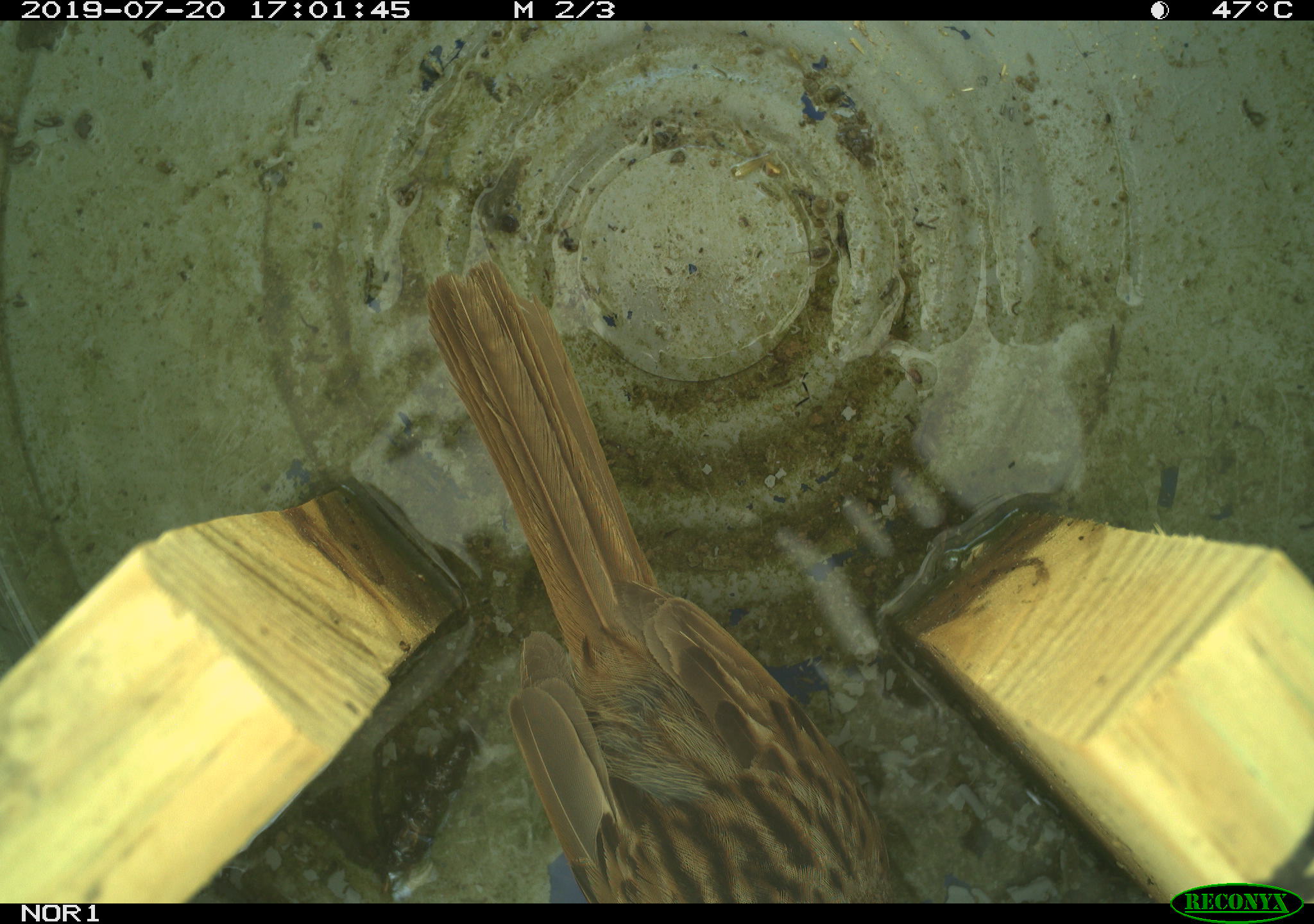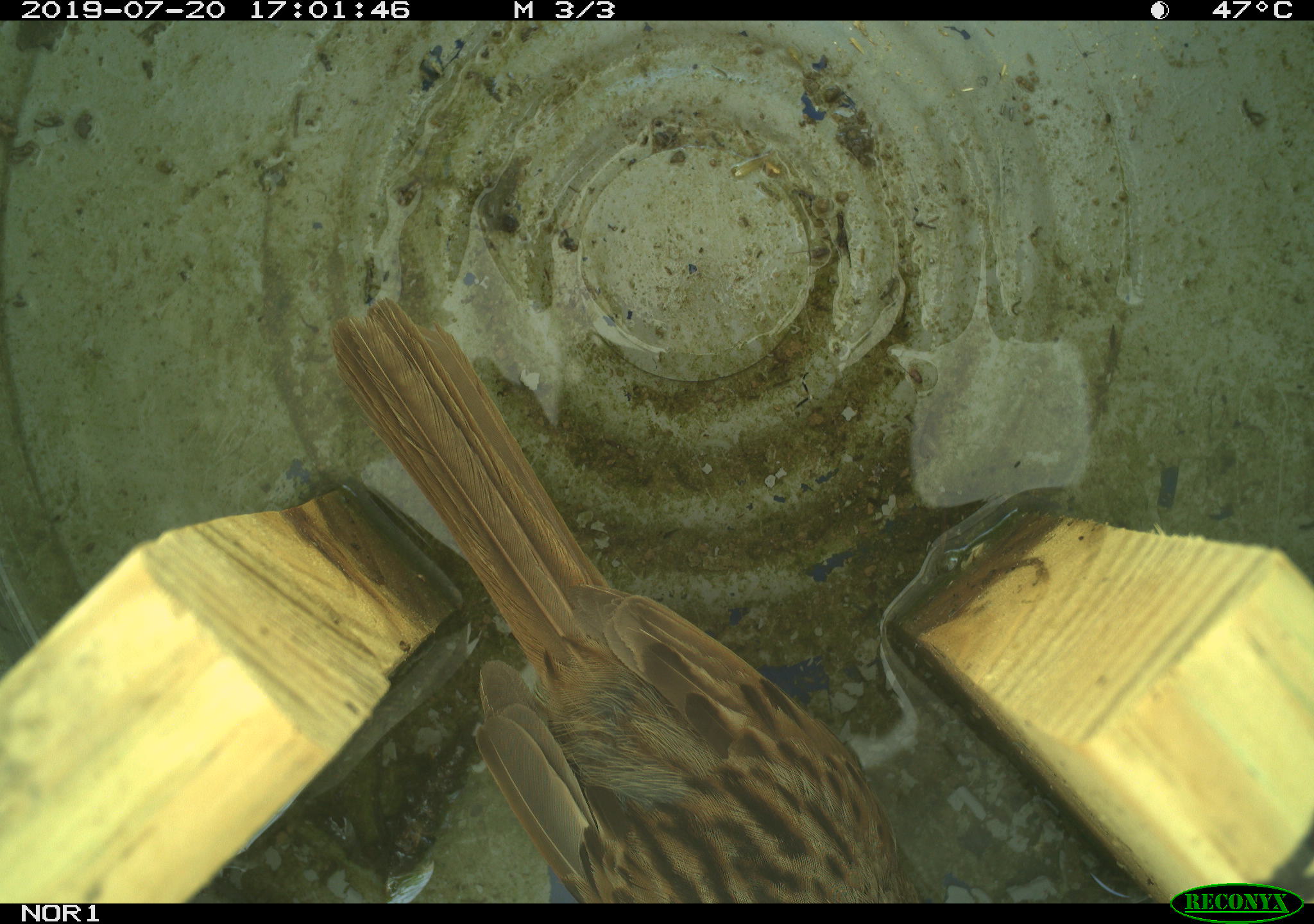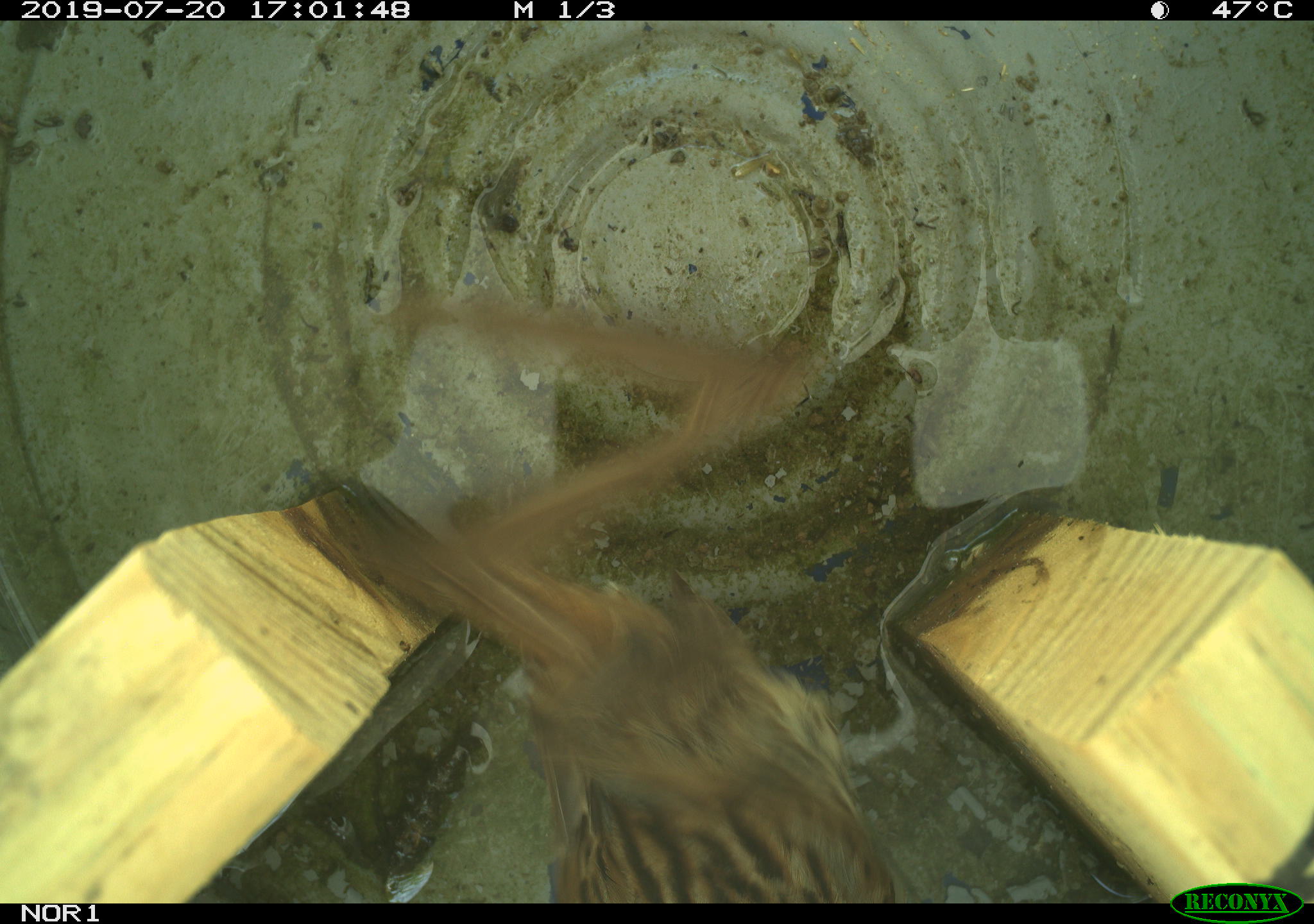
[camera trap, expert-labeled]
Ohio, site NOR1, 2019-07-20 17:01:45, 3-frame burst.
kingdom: Animalia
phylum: Chordata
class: Aves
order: Passeriformes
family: Passerellidae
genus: Melospiza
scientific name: Melospiza melodia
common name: song sparrow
Song sparrow (Melospiza melodia).